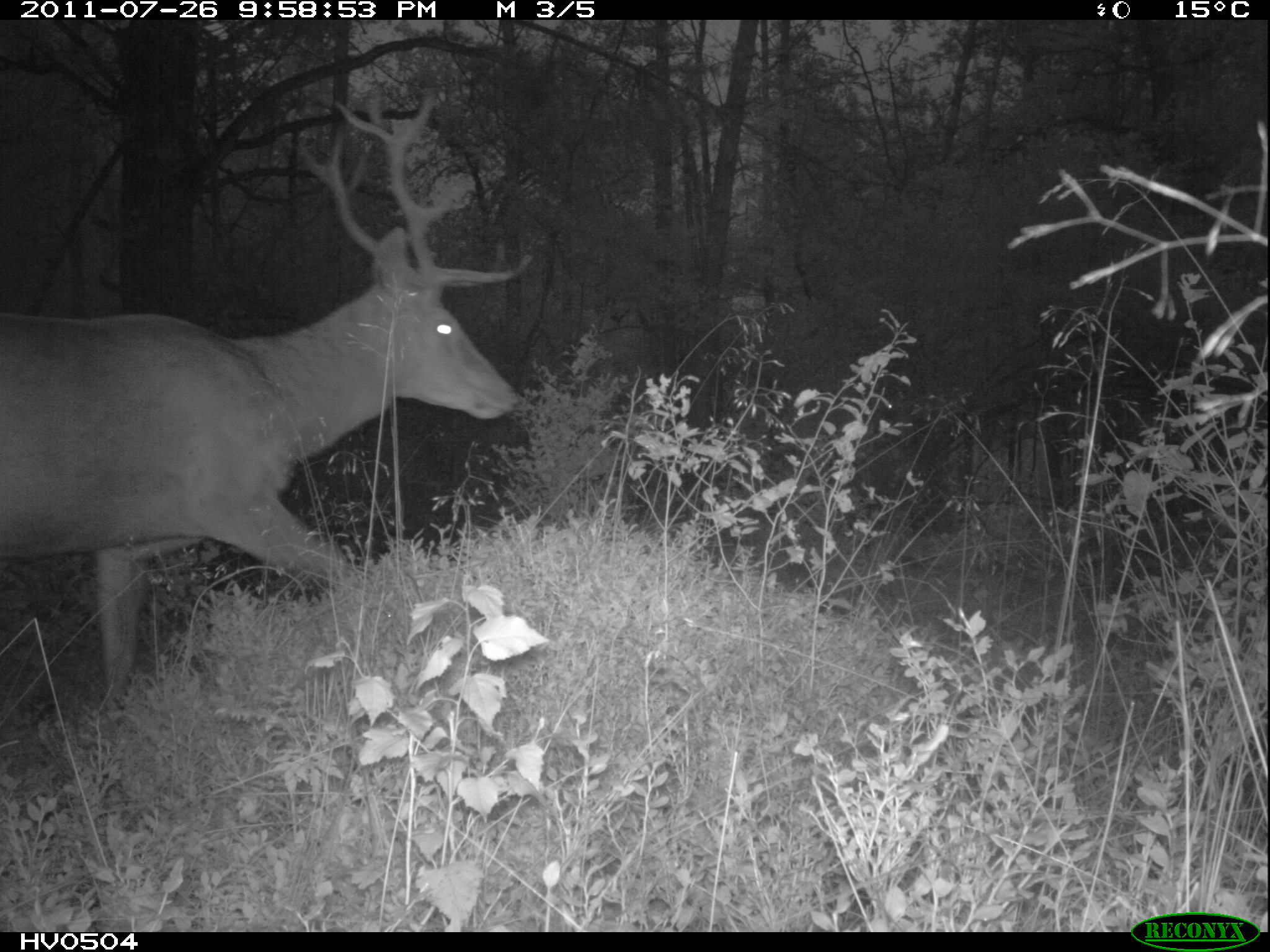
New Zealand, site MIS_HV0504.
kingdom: Animalia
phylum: Chordata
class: Mammalia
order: Artiodactyla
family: Cervidae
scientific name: Cervidae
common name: deer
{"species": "deer (Cervidae)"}